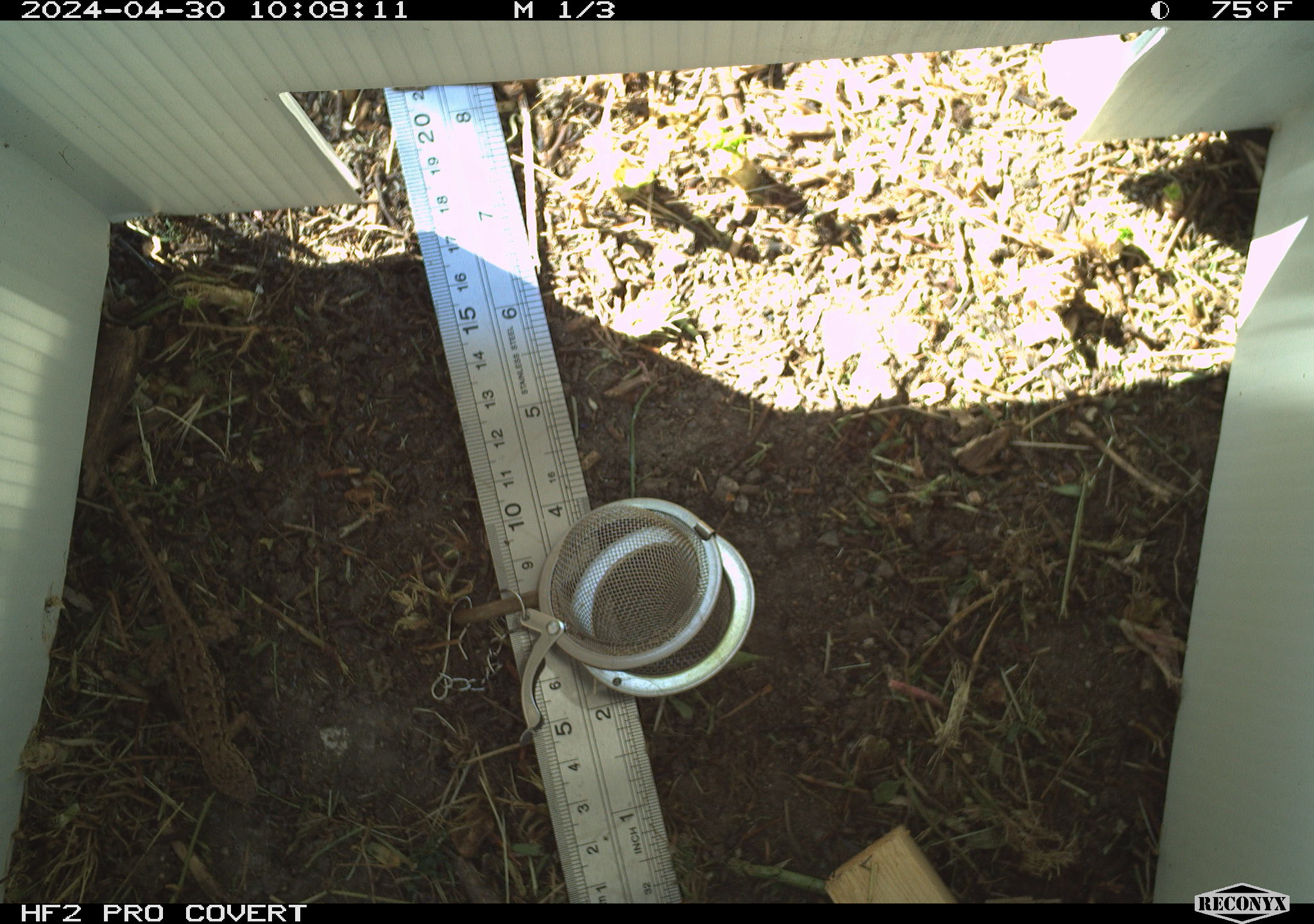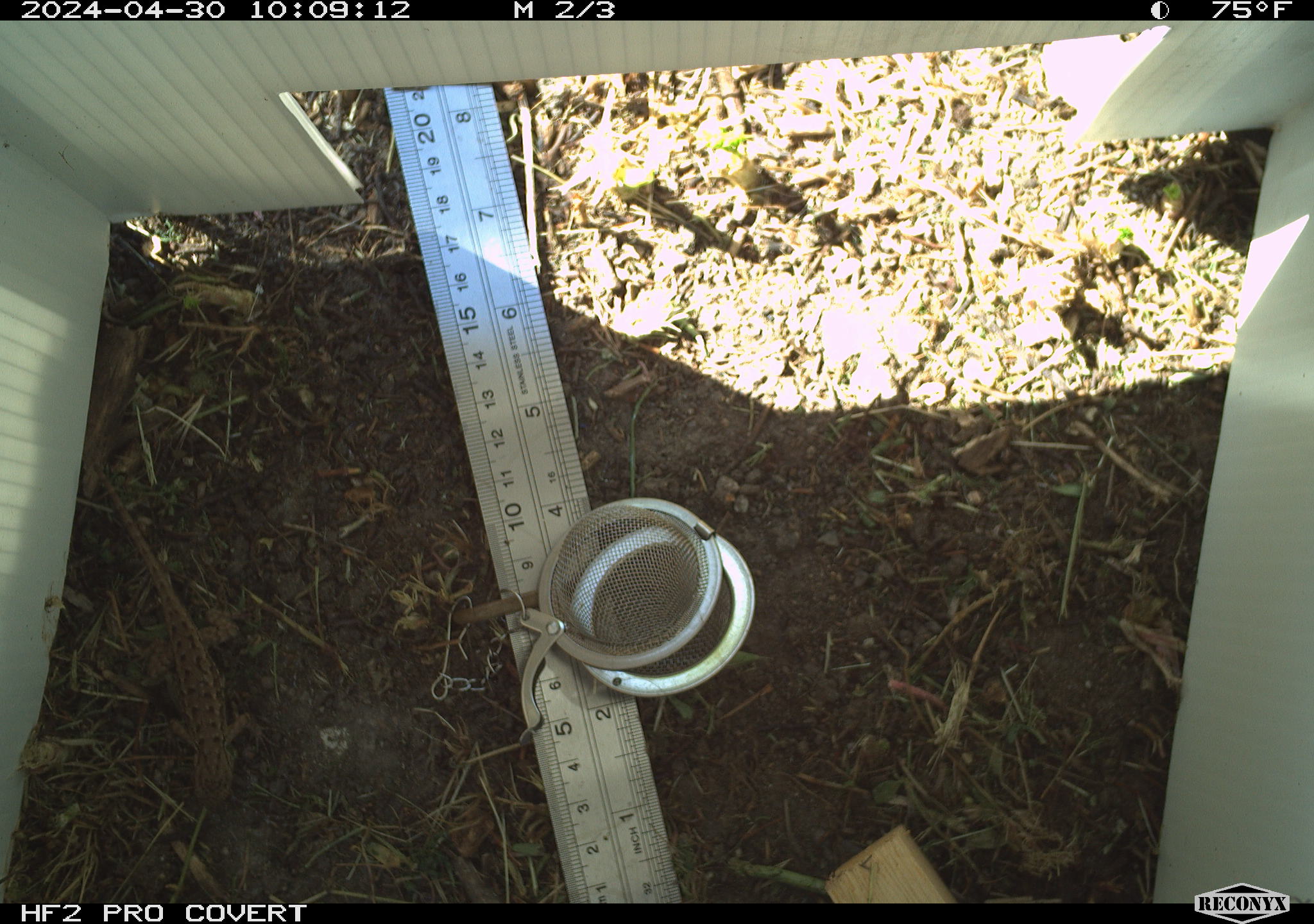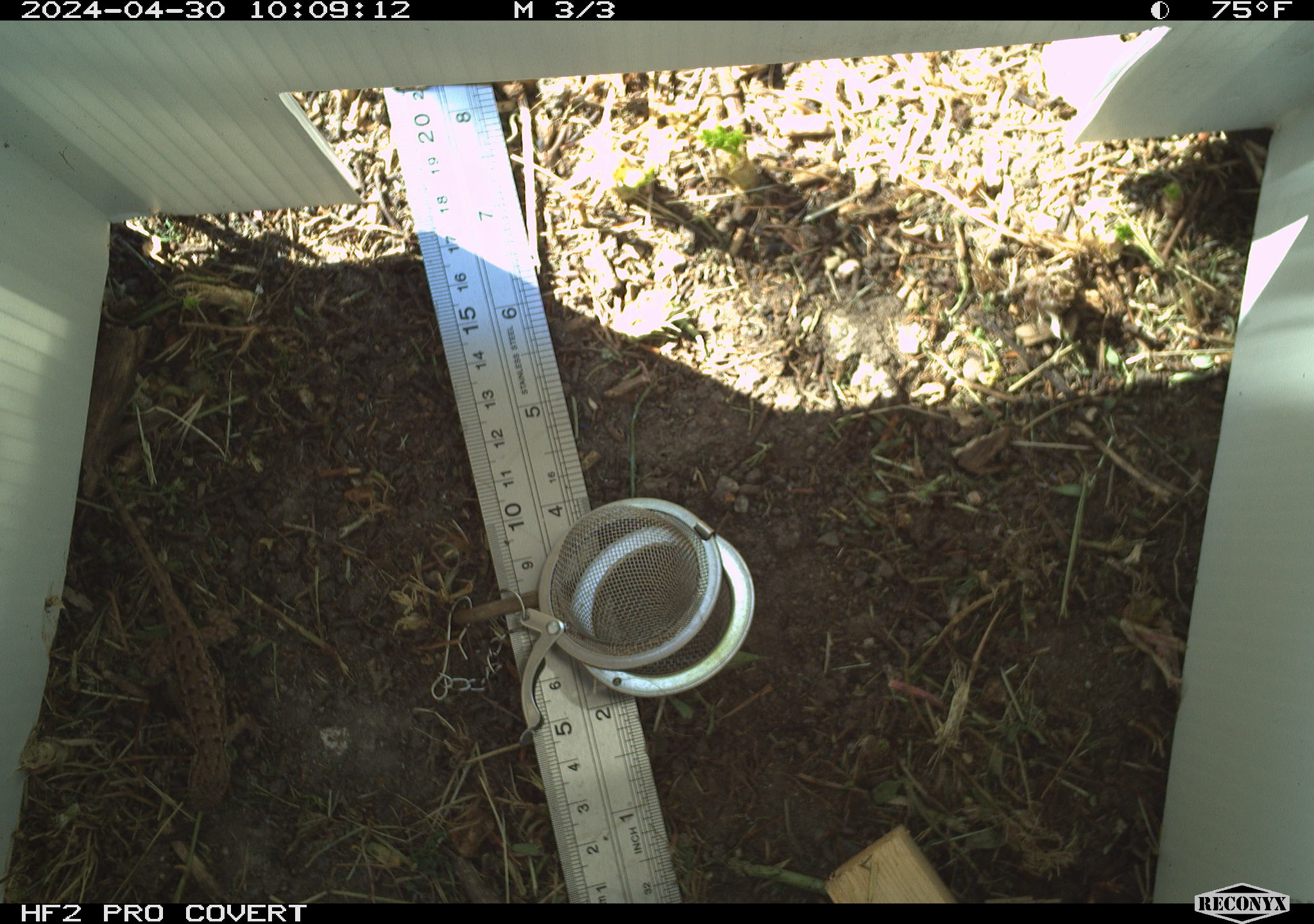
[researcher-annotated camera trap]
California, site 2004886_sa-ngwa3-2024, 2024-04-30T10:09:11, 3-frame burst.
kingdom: Animalia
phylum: Chordata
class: Reptilia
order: Squamata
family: Phrynosomatidae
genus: Sceloporus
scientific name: Sceloporus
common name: spiny lizards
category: sceloporus species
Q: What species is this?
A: Sceloporus species (spiny lizards) (Sceloporus).